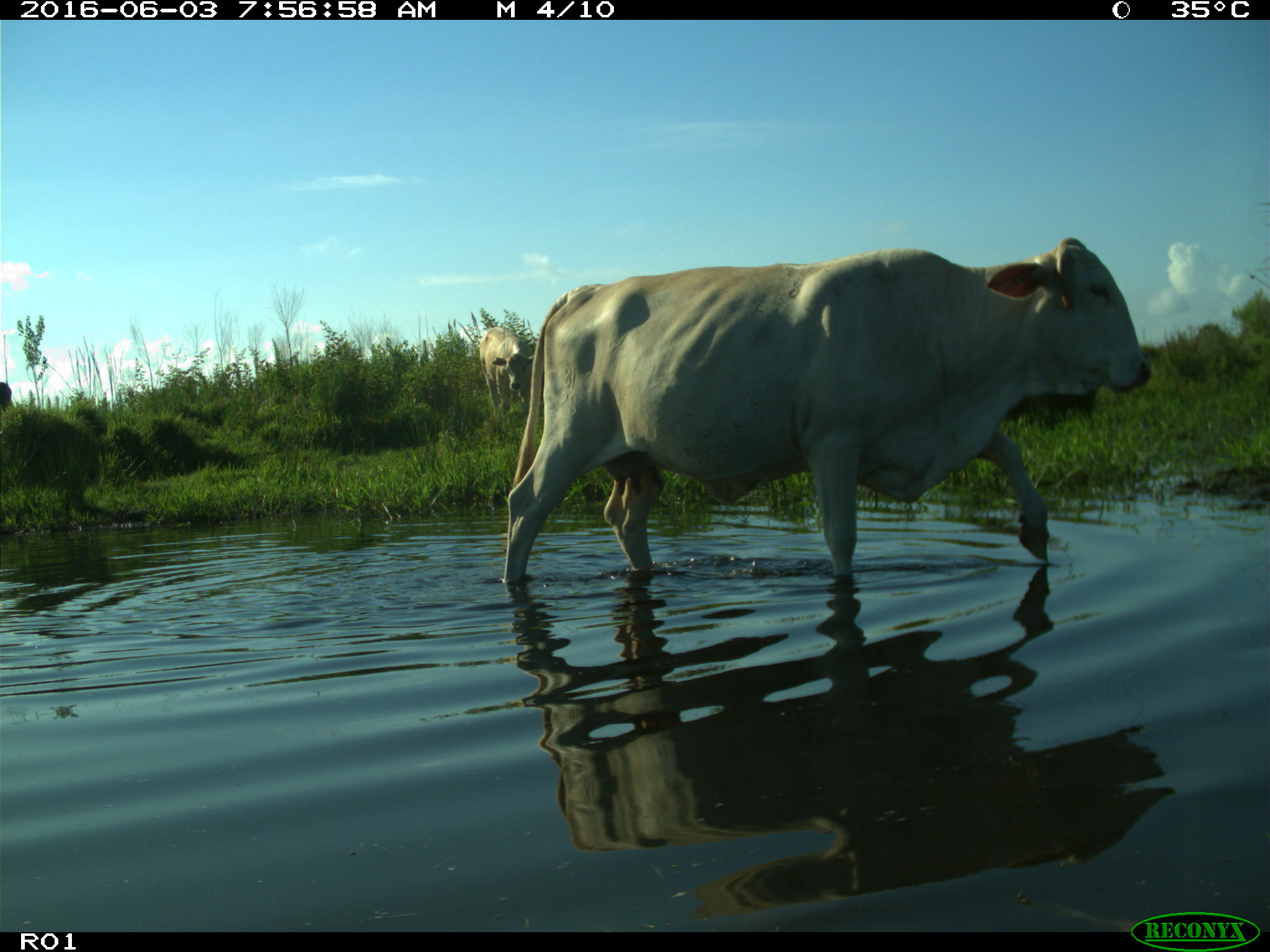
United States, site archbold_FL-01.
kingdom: Animalia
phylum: Chordata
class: Mammalia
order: Artiodactyla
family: Bovidae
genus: Bos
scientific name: Bos taurus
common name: domestic cow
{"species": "Bos taurus (domestic cow)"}